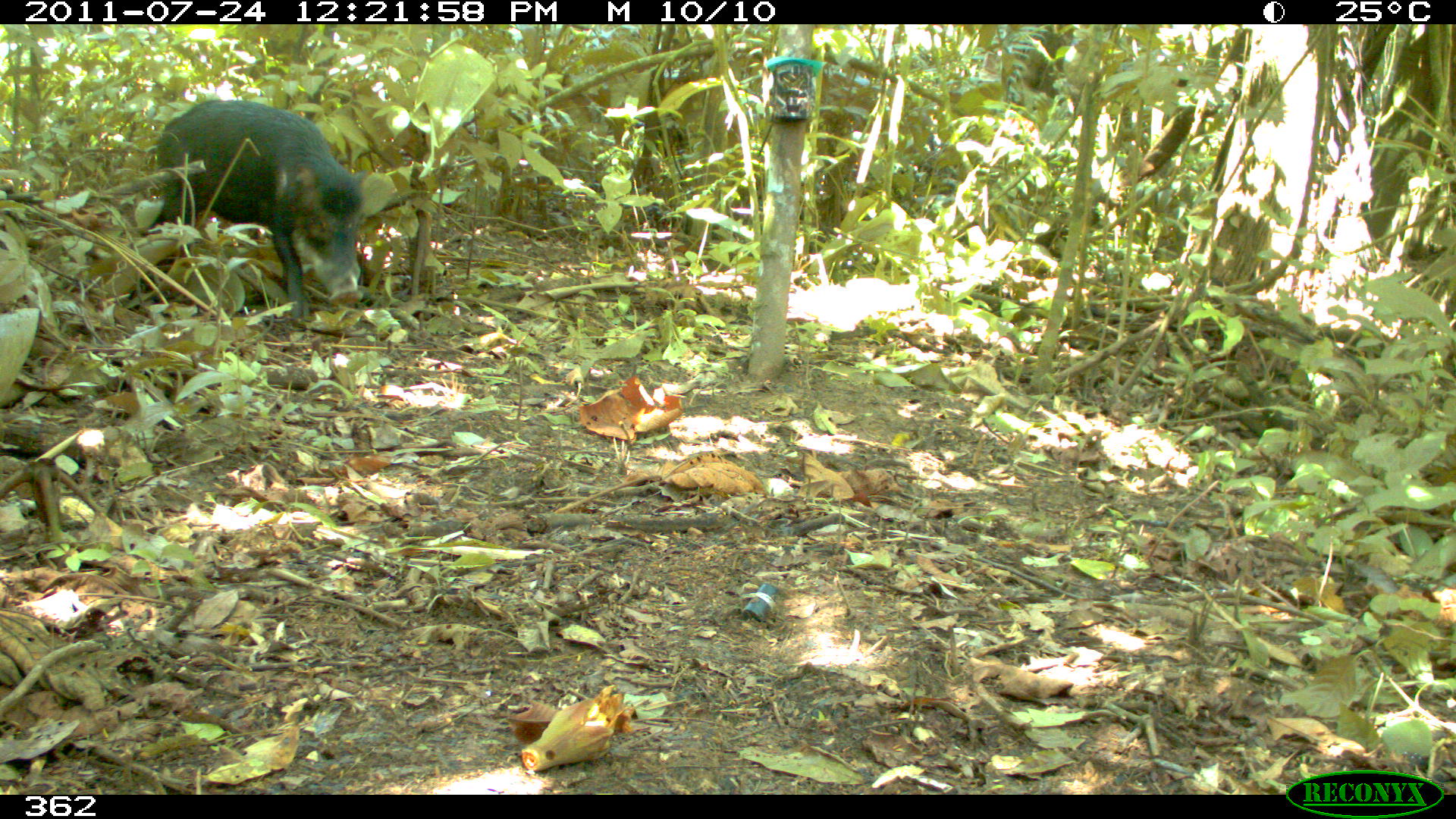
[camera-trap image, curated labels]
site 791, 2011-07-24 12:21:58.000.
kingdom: Animalia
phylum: Chordata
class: Mammalia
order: Artiodactyla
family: Tayassuidae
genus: Tayassu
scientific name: Tayassu pecari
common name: white-lipped peccary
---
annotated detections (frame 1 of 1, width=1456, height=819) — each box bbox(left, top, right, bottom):
tayassu pecari: bbox(137, 97, 395, 311)